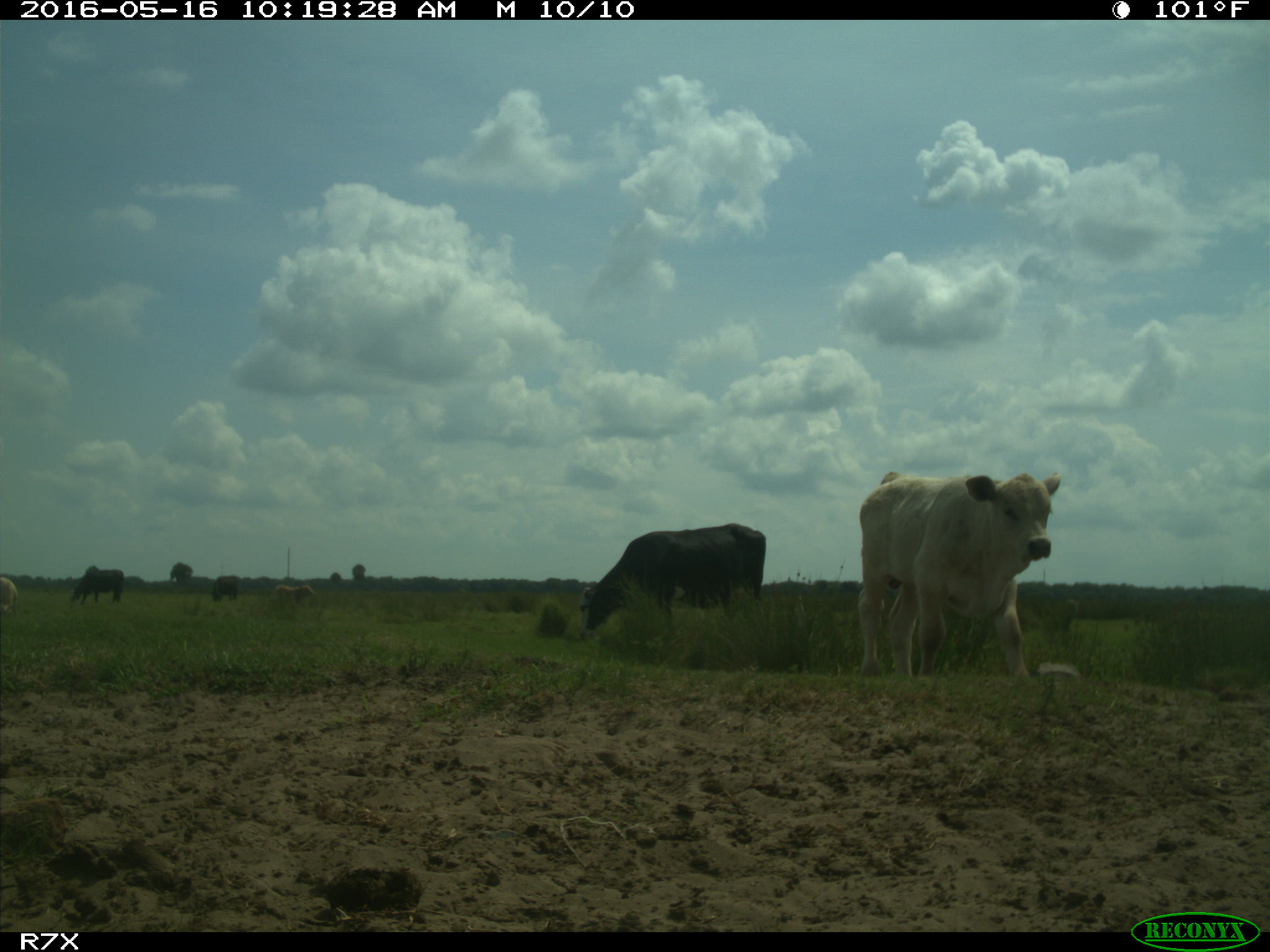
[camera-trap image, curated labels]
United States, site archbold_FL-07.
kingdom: Animalia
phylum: Chordata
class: Mammalia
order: Artiodactyla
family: Bovidae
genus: Bos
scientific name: Bos taurus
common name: domestic cow